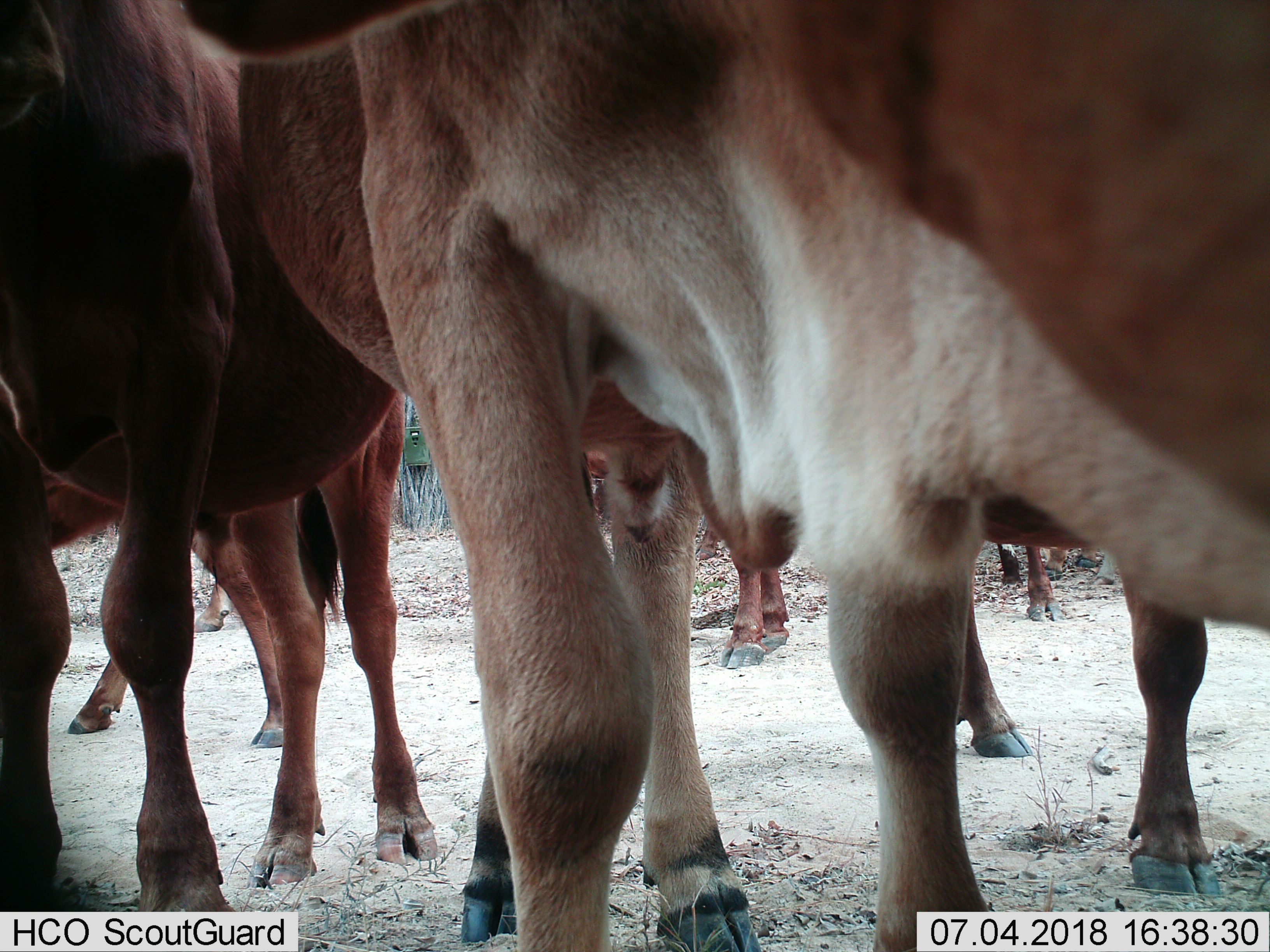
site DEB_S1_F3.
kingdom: Animalia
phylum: Chordata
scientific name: Vertebrata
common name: domestic animal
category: domesticanimal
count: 6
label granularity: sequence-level